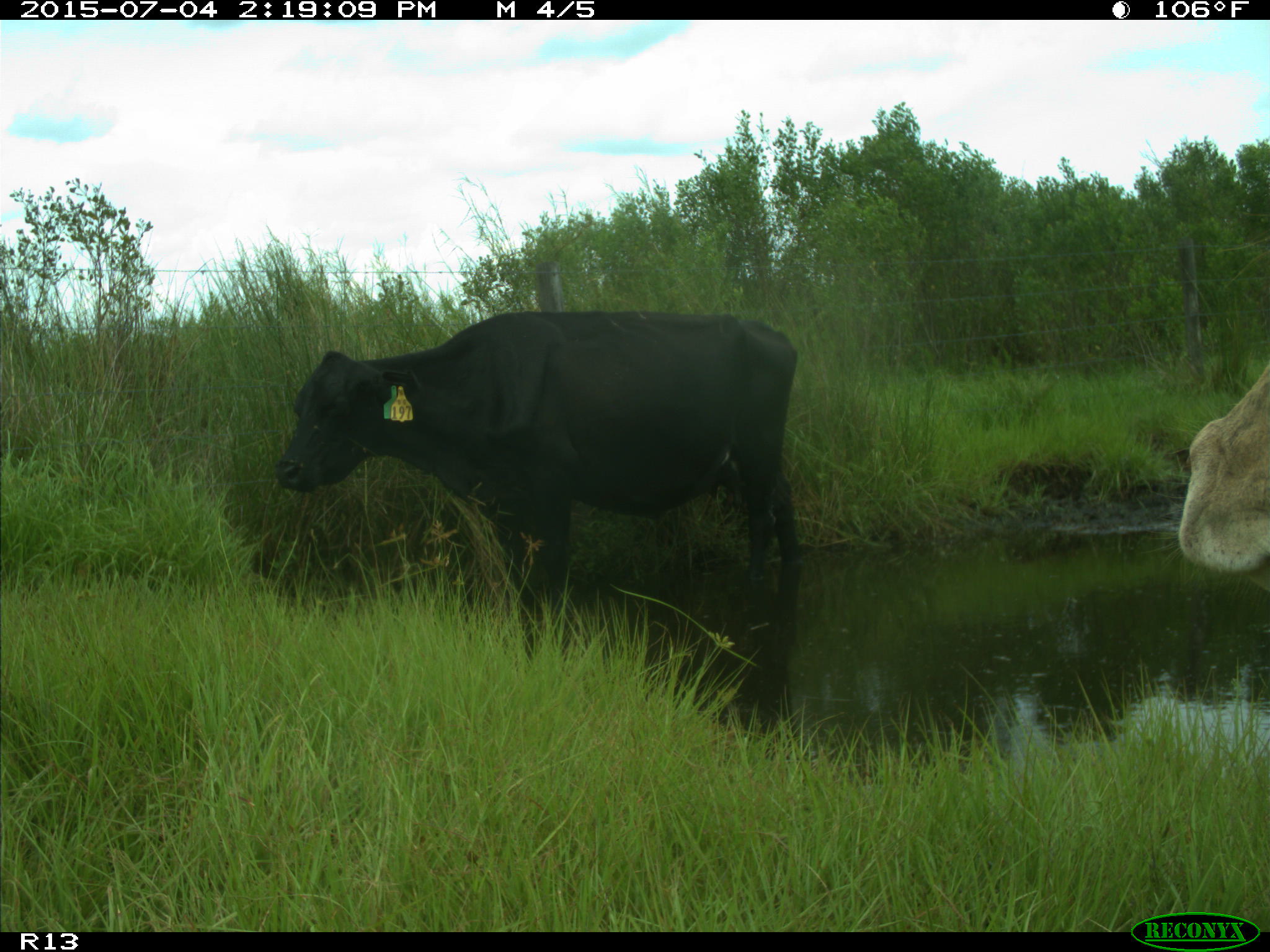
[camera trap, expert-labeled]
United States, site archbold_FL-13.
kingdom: Animalia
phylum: Chordata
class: Mammalia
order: Artiodactyla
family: Bovidae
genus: Bos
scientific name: Bos taurus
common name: domestic cow